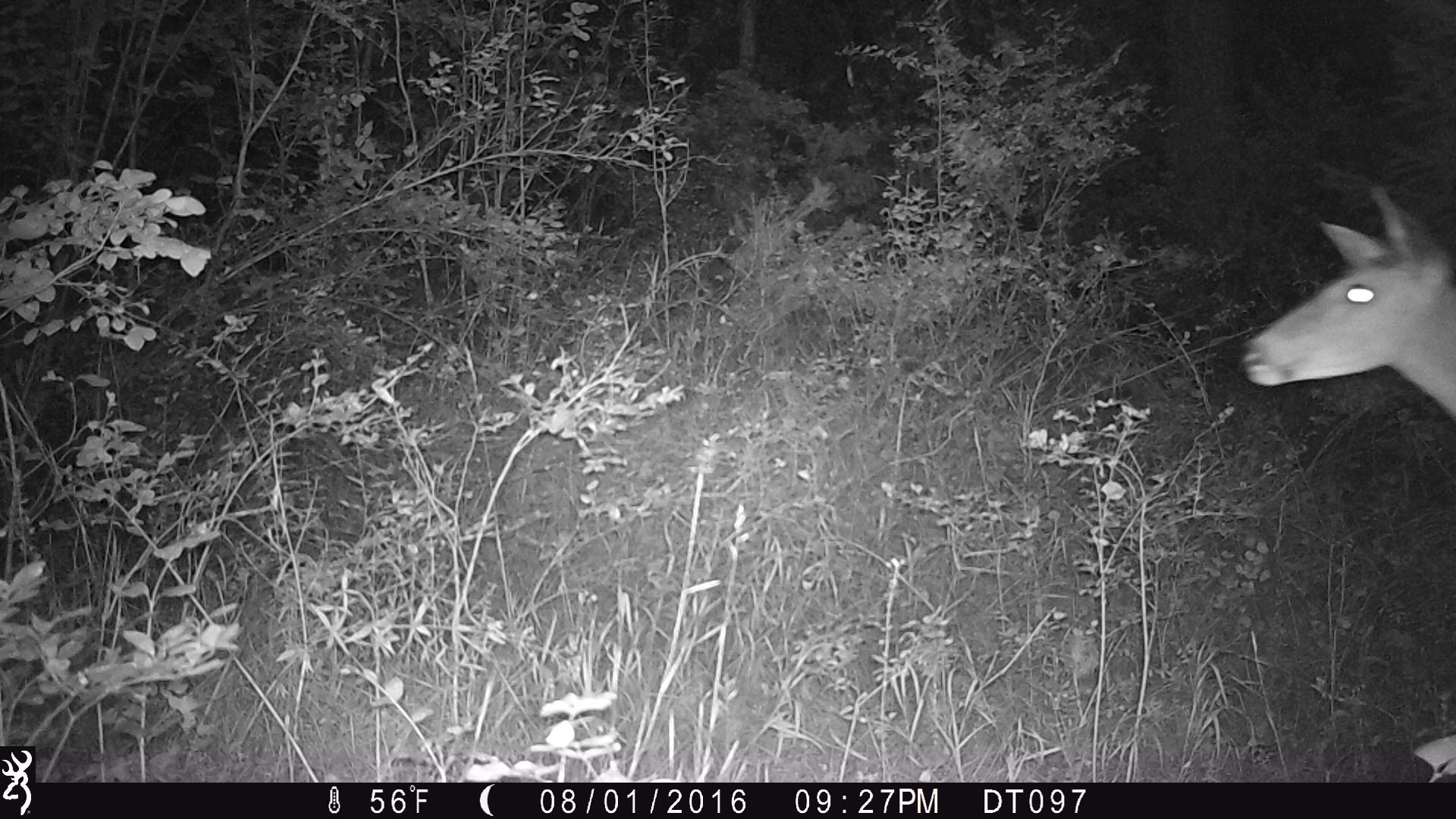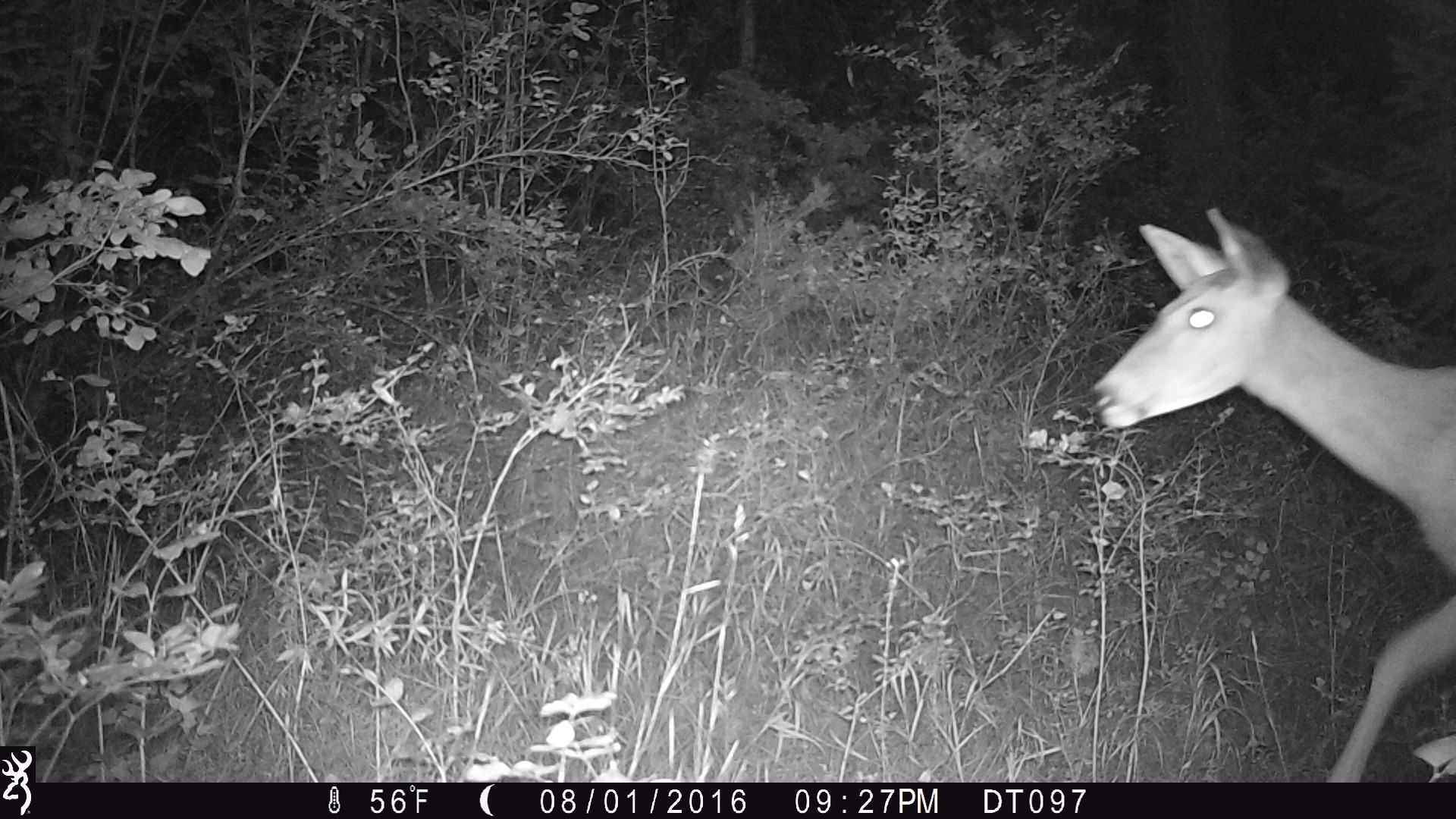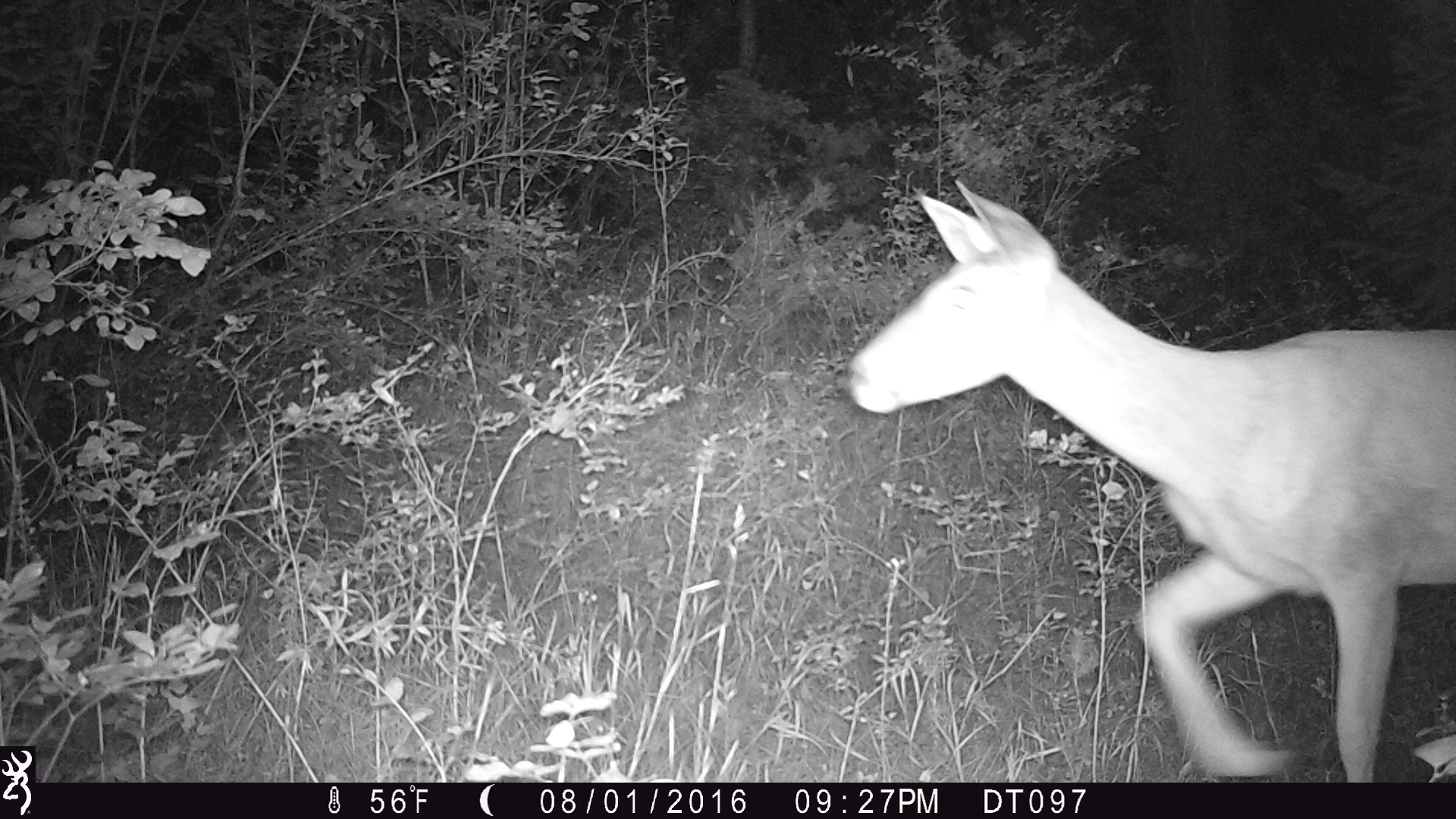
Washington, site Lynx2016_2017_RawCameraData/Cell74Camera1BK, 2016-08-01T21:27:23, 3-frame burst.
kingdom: Animalia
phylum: Chordata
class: Mammalia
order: Artiodactyla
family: Cervidae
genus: Odocoileus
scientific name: Odocoileus virginianus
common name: white-tailed deer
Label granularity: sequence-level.